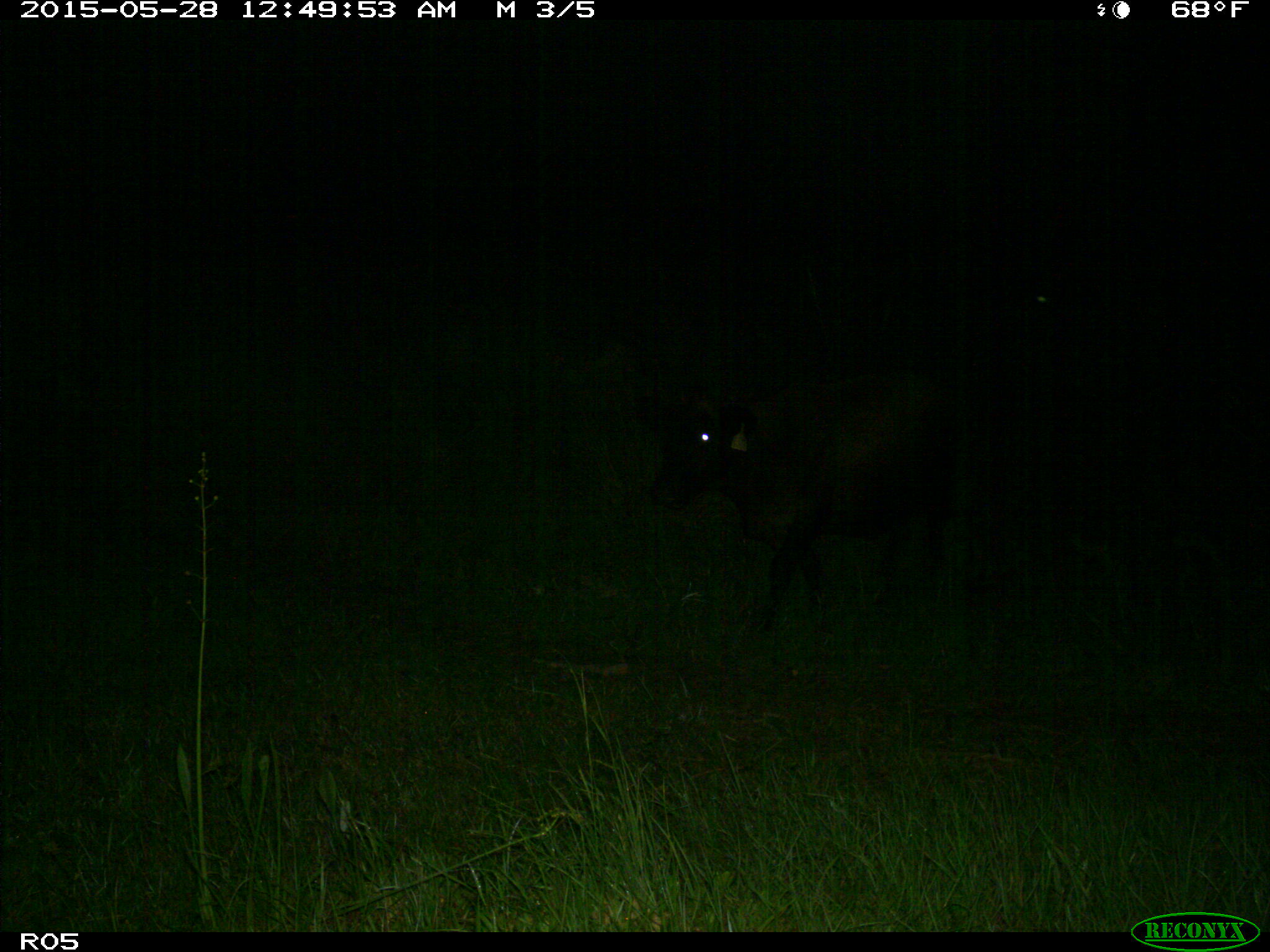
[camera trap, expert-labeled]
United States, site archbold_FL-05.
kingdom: Animalia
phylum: Chordata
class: Mammalia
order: Artiodactyla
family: Bovidae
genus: Bos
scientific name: Bos taurus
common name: domestic cow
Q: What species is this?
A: Bos taurus (domestic cow).